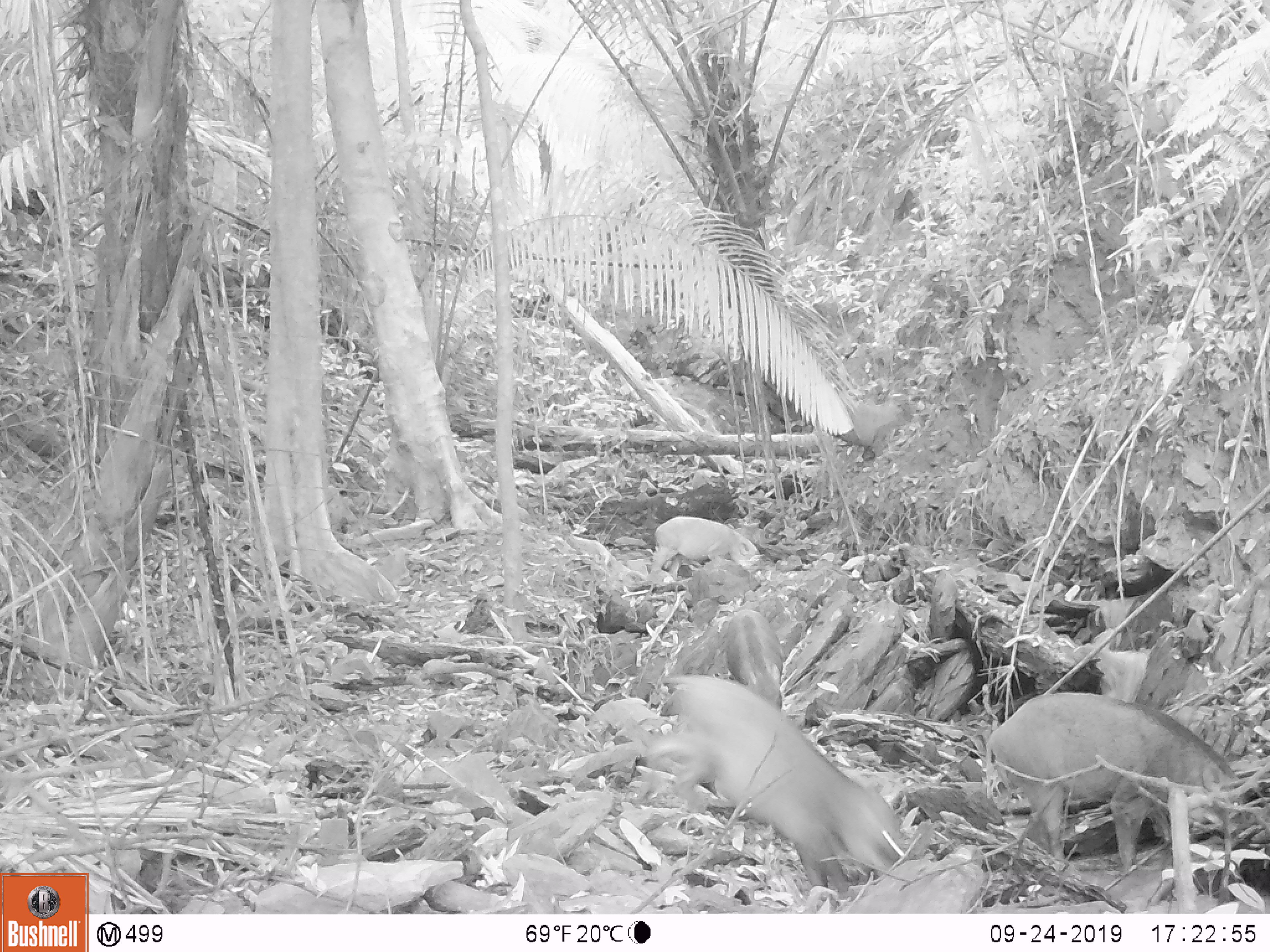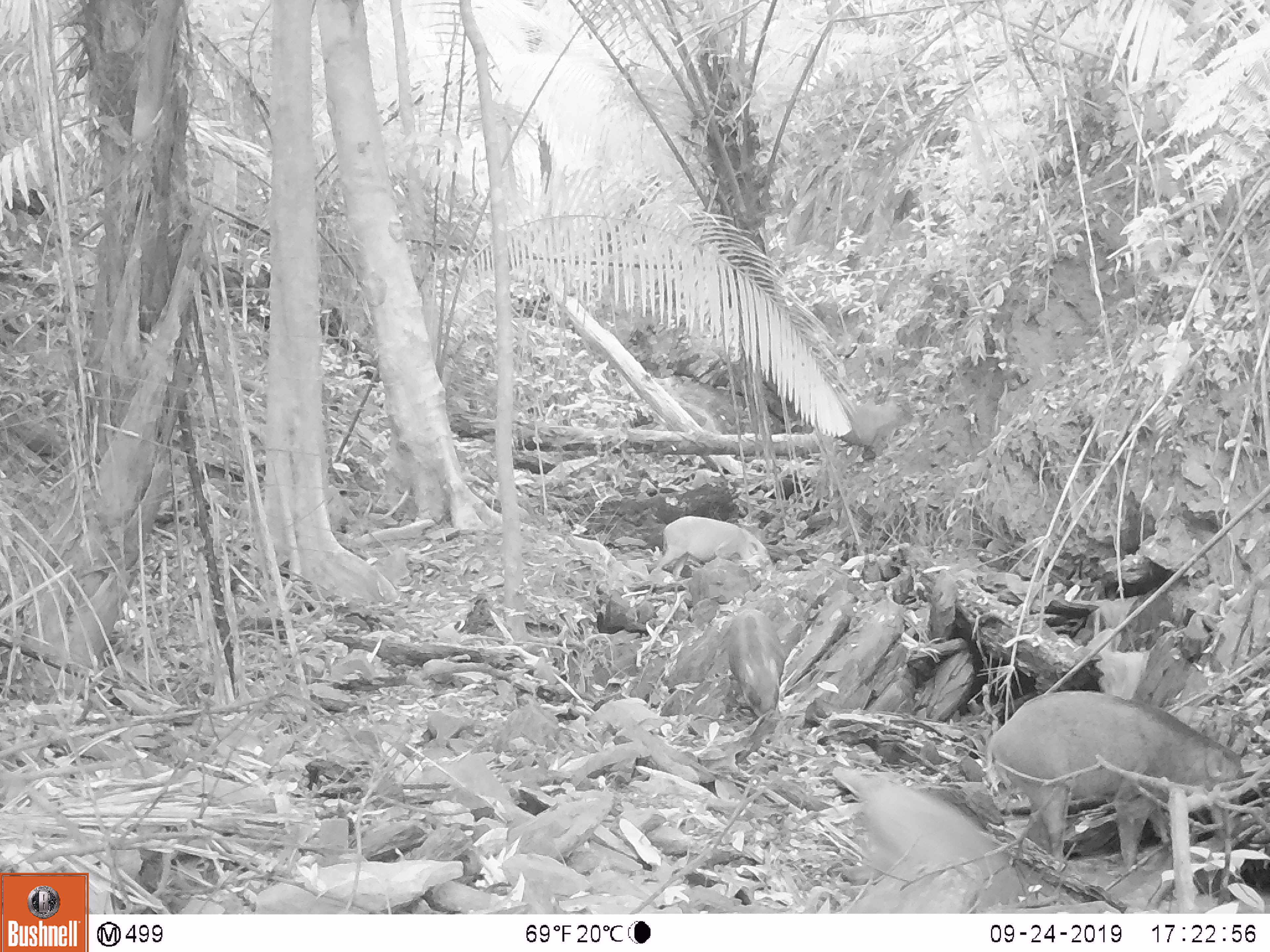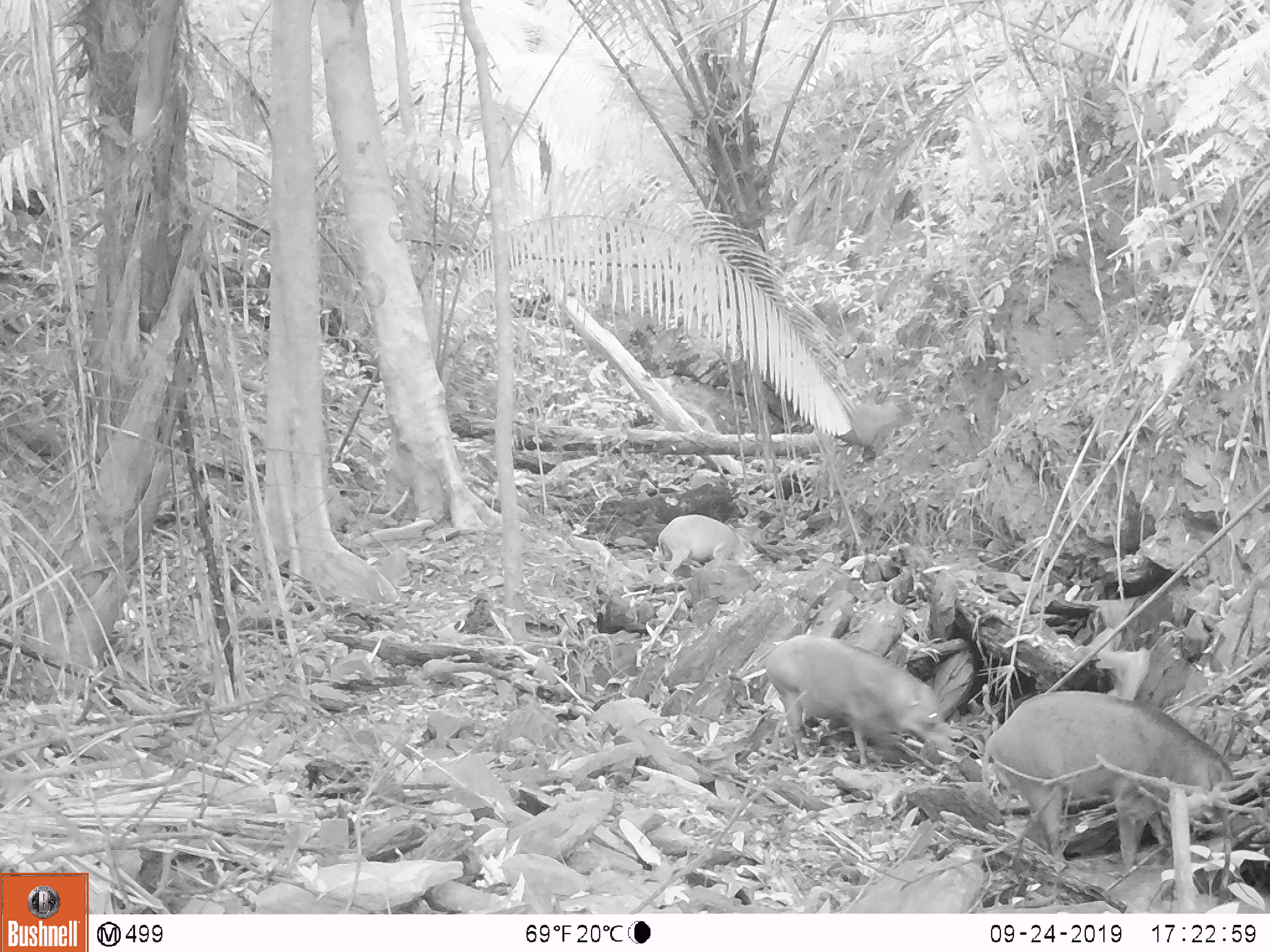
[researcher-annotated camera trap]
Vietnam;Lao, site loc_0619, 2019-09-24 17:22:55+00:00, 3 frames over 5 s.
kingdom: Animalia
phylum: Chordata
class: Mammalia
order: Artiodactyla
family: Suidae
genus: Sus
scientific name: Sus scrofa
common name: eurasian wild pig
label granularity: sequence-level